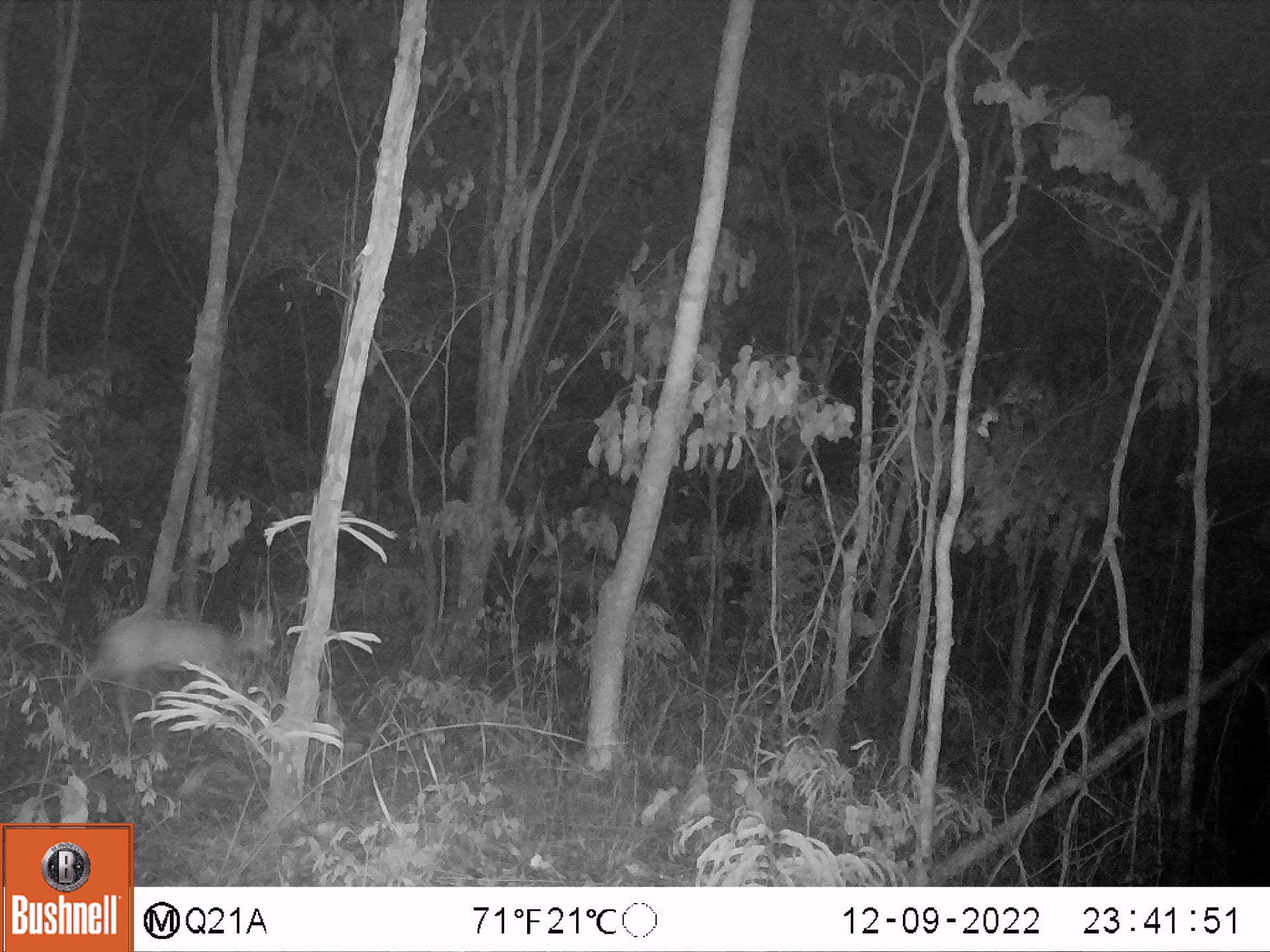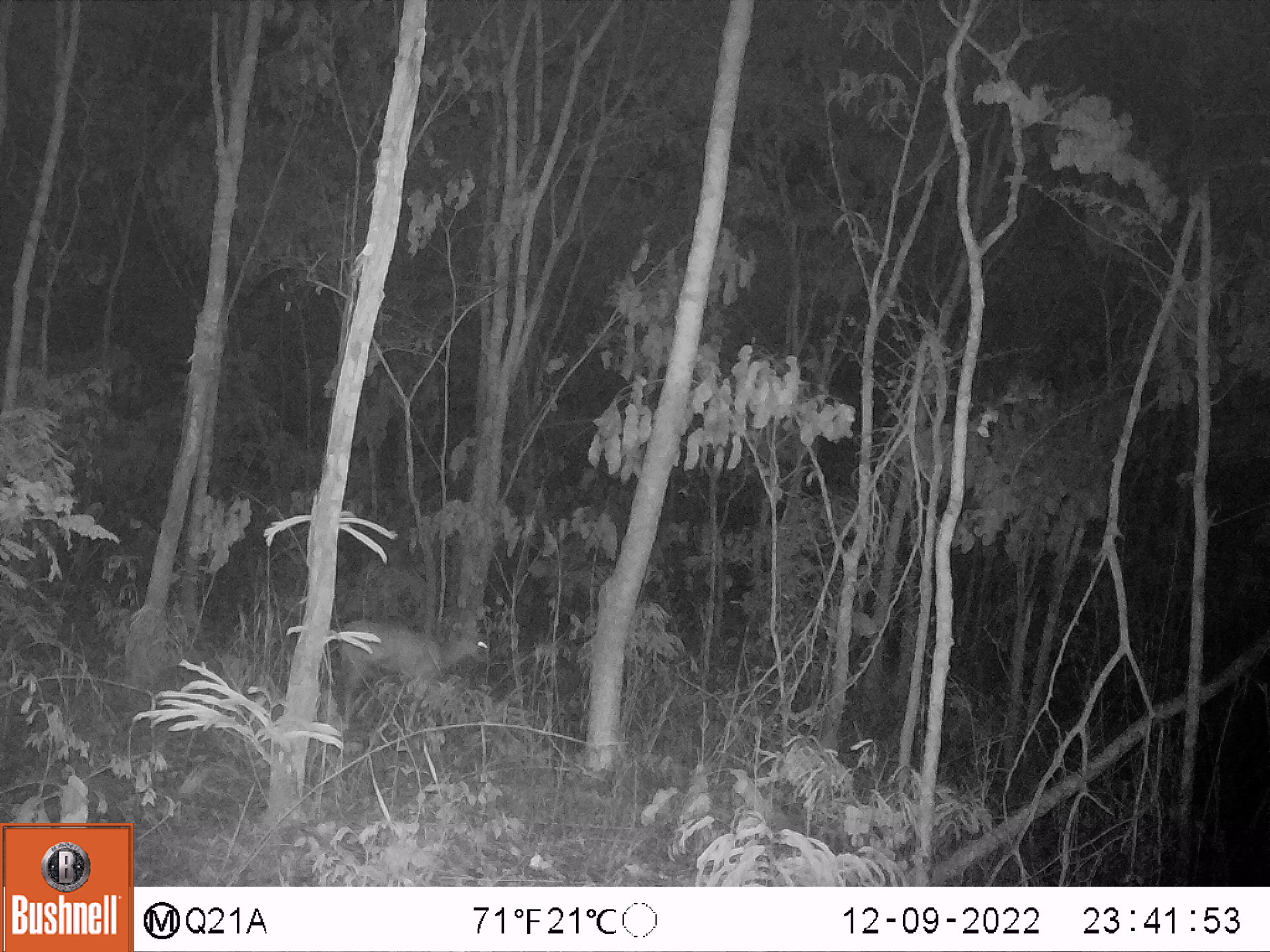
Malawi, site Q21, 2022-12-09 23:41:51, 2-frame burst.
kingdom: Animalia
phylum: Chordata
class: Mammalia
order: Artiodactyla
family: Bovidae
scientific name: Antilopinae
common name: small antelope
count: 1